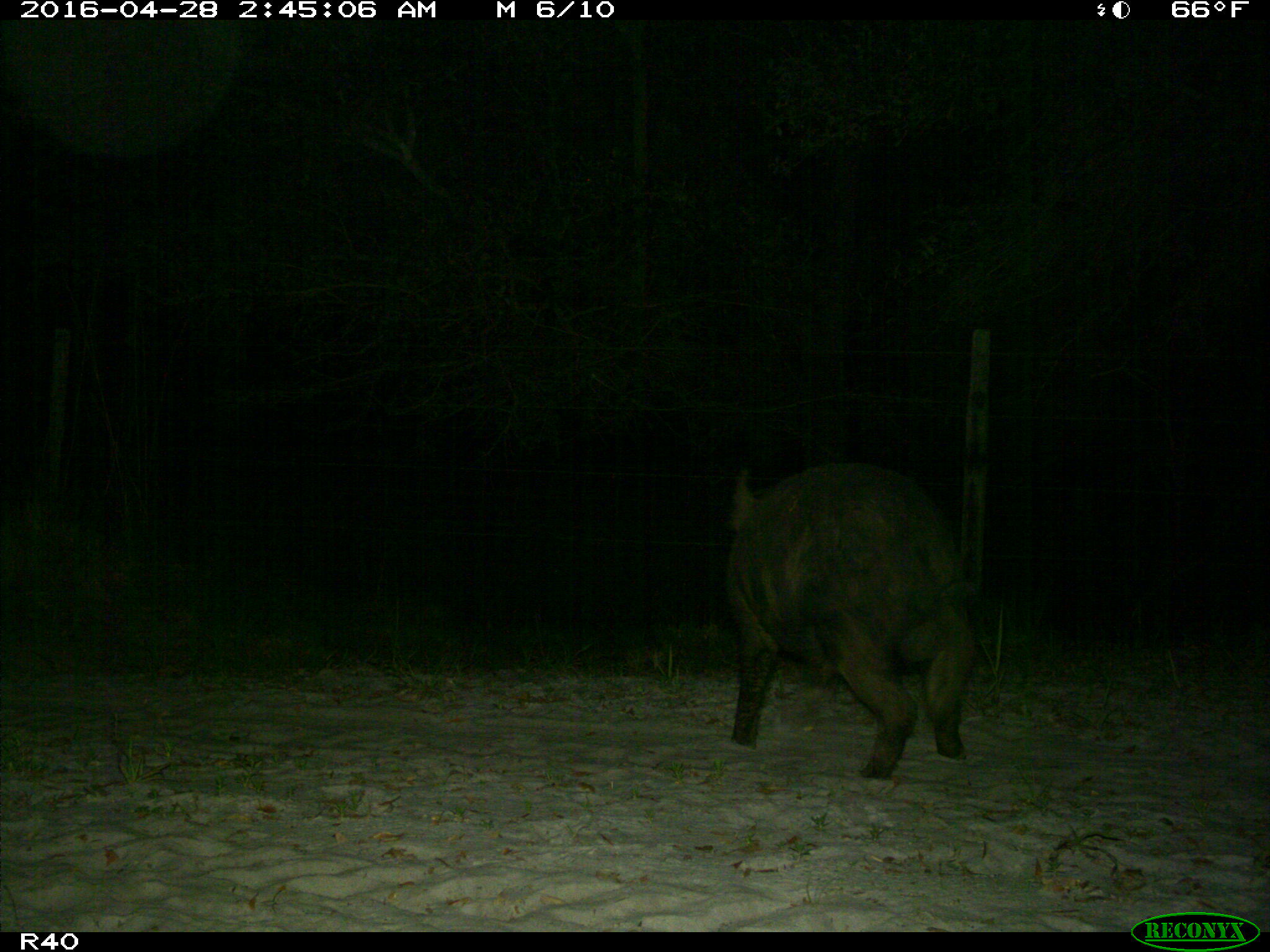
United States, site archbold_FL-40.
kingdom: Animalia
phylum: Chordata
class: Mammalia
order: Artiodactyla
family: Suidae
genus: Sus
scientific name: Sus scrofa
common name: wild boar